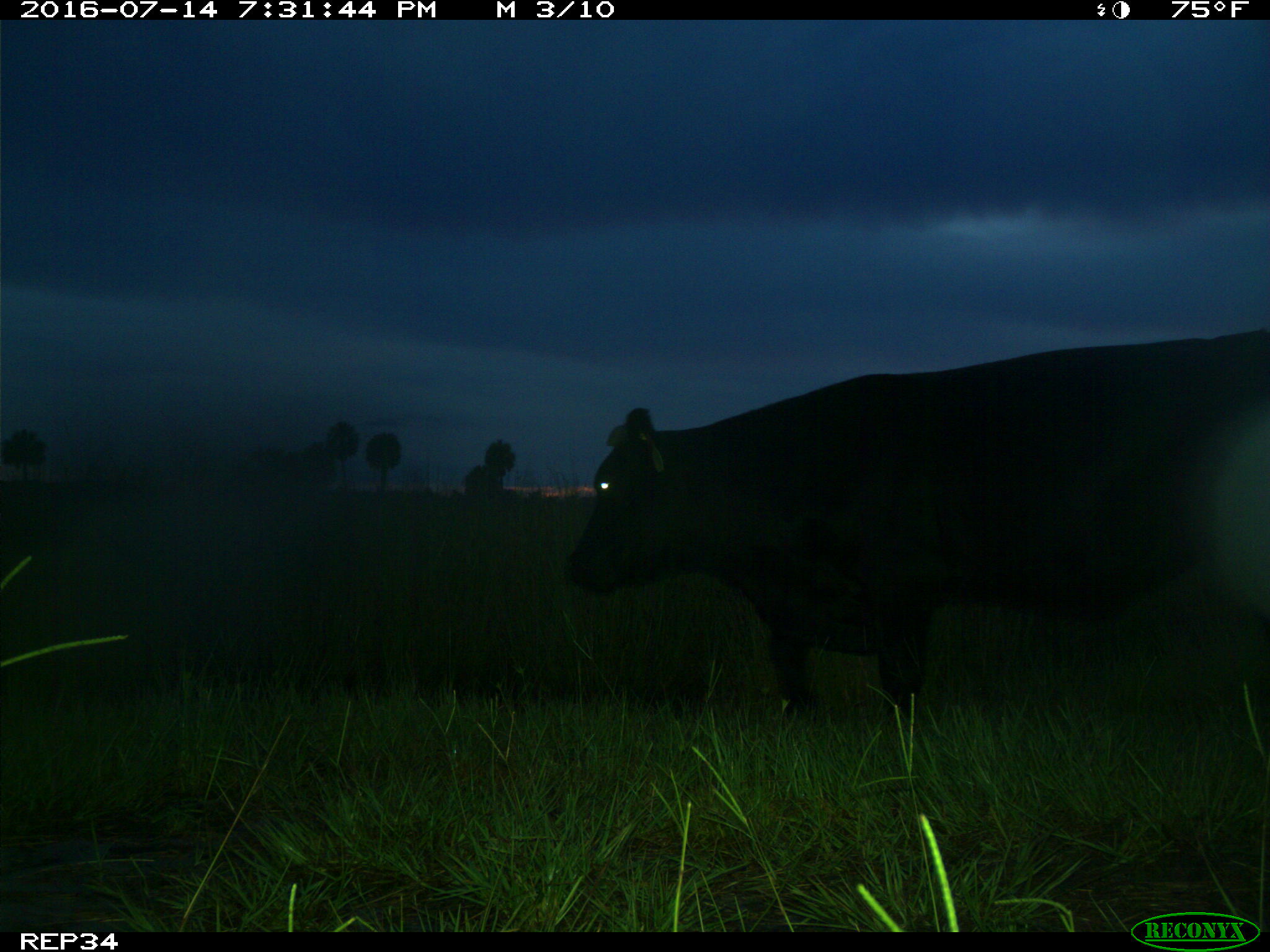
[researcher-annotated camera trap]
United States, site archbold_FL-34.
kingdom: Animalia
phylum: Chordata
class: Mammalia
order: Artiodactyla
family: Bovidae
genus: Bos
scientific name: Bos taurus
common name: domestic cow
Bos taurus (domestic cow).